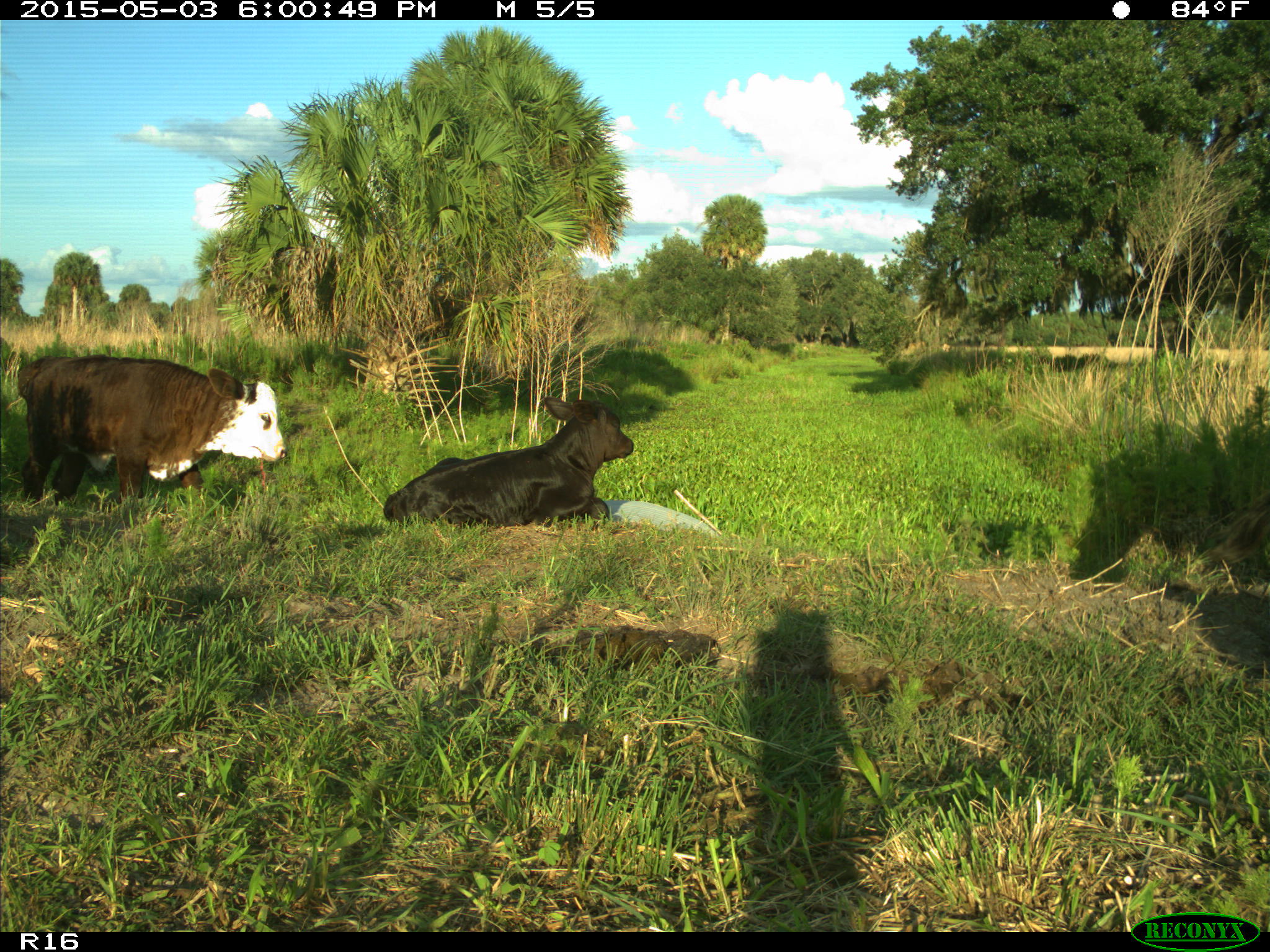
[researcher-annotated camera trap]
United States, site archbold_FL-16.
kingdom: Animalia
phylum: Chordata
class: Mammalia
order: Artiodactyla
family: Bovidae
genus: Bos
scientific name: Bos taurus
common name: domestic cow